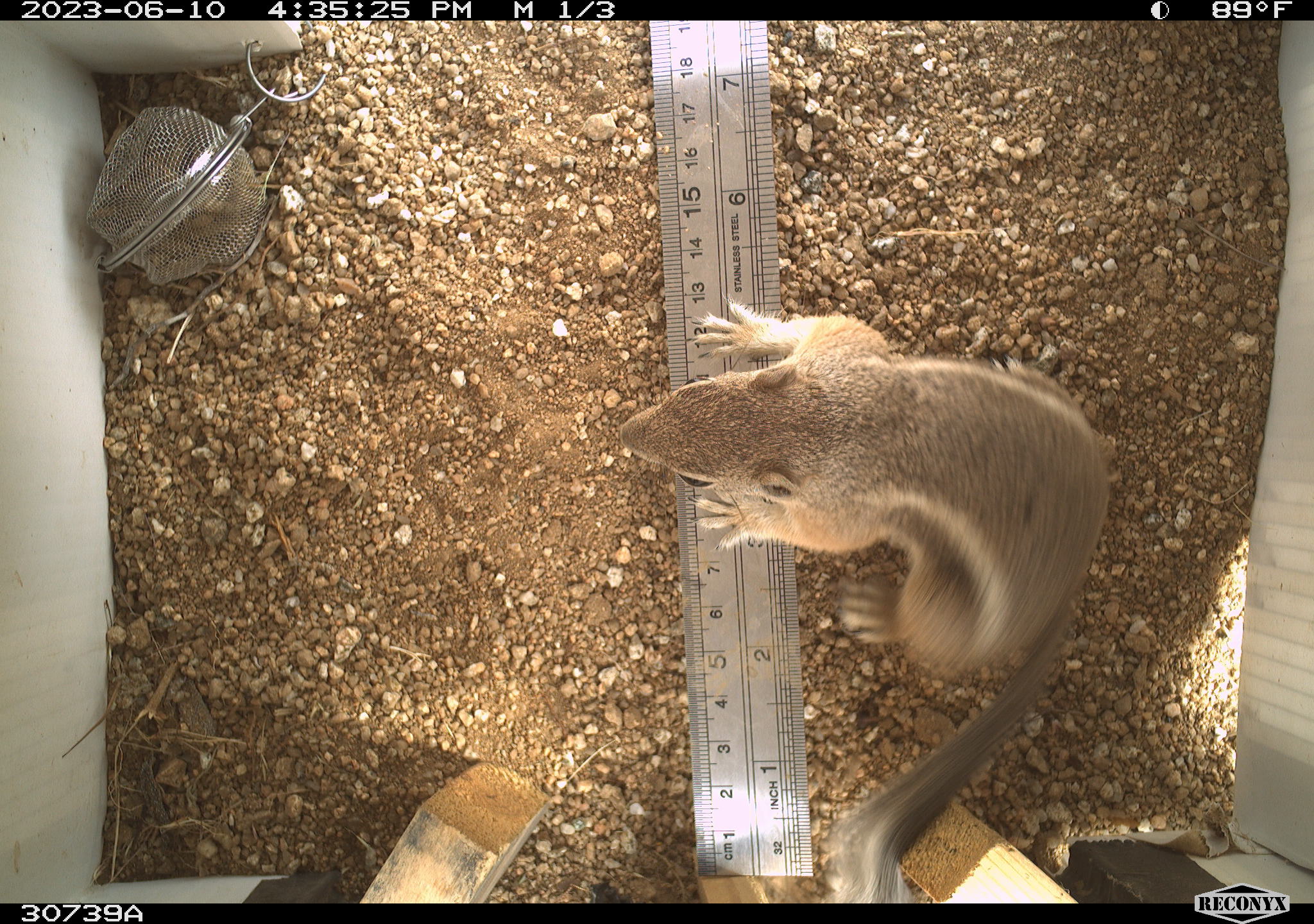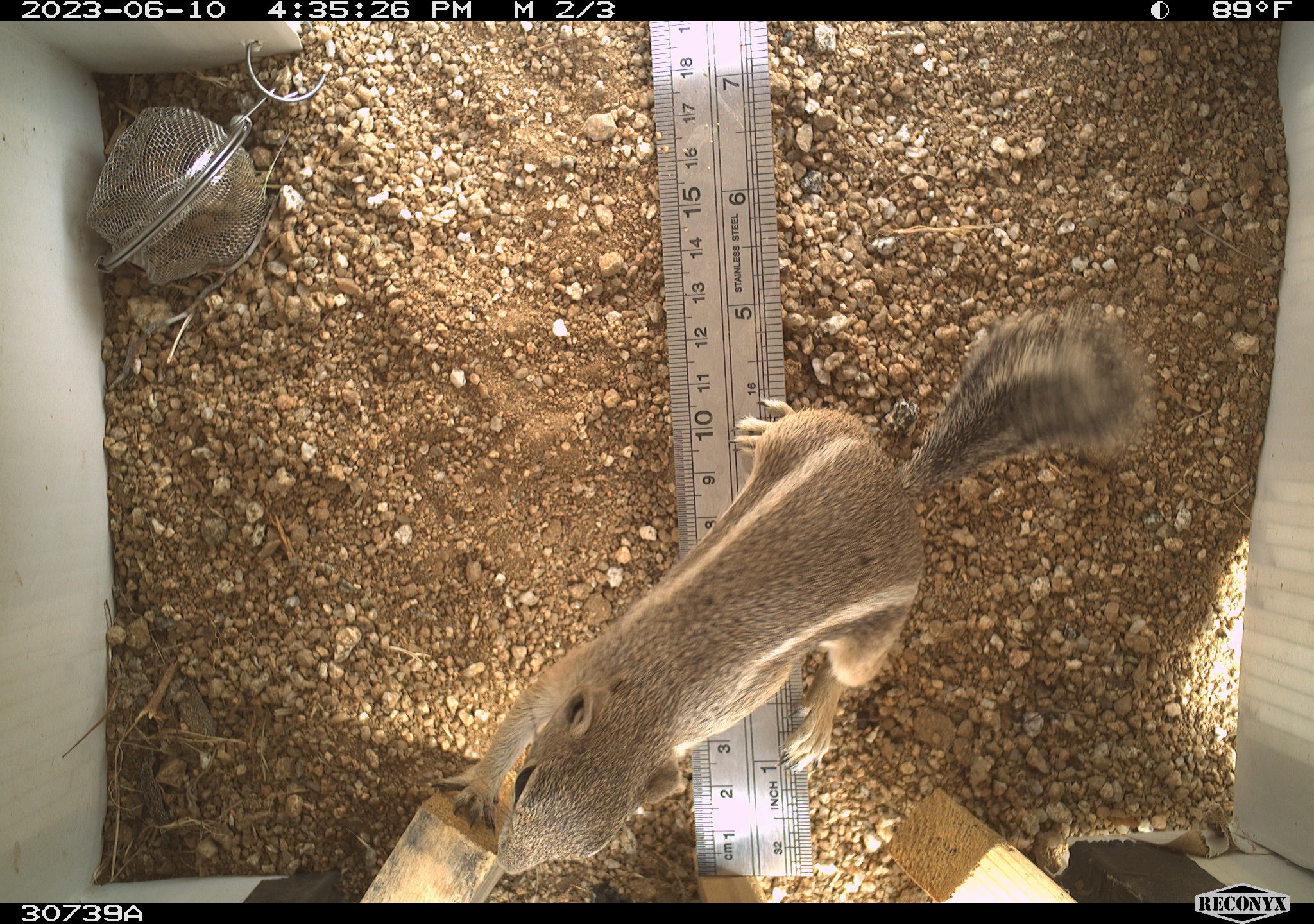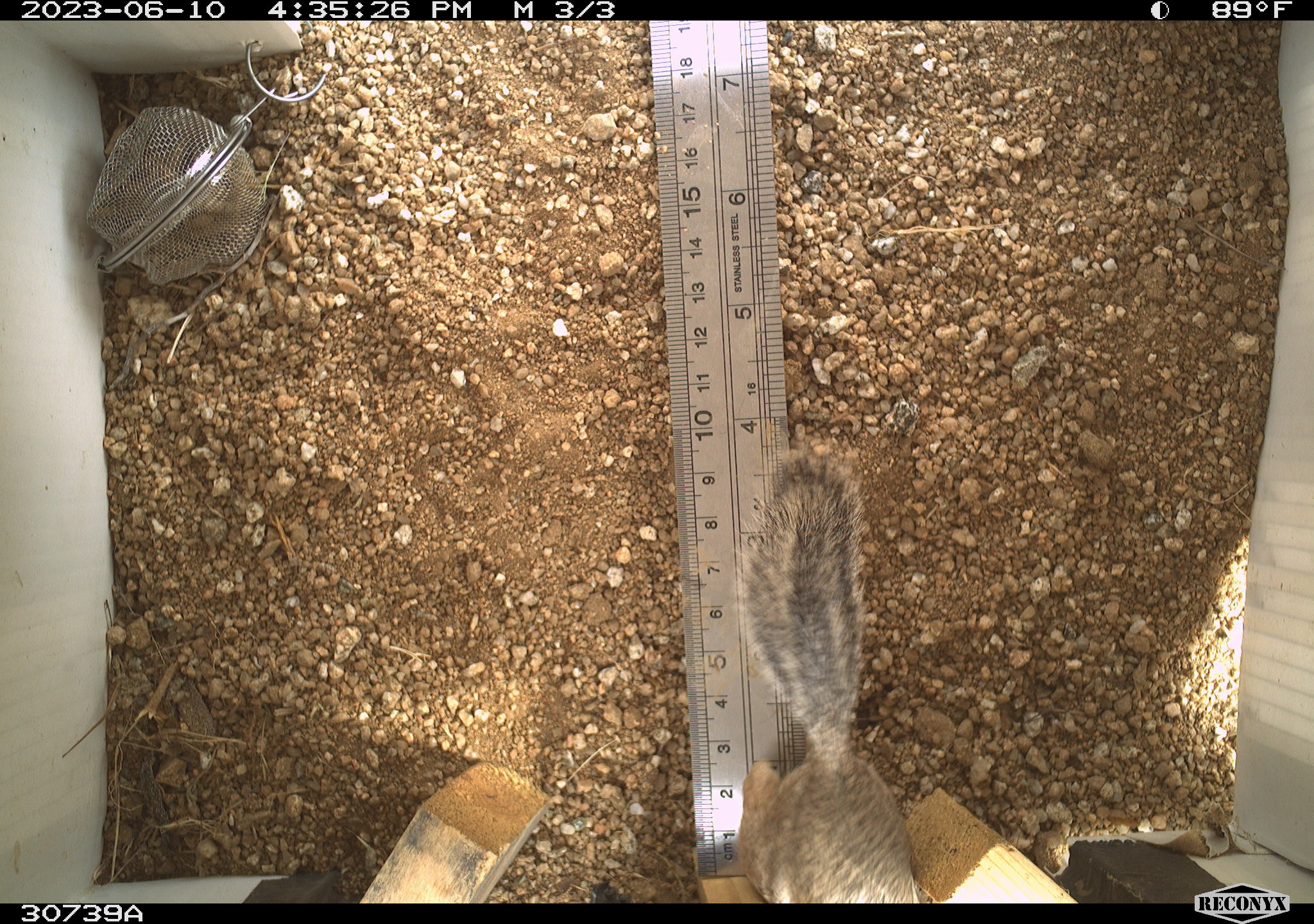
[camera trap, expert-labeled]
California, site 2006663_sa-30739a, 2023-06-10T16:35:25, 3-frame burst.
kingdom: Animalia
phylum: Chordata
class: Mammalia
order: Rodentia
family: Sciuridae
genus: Ammospermophilus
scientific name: Ammospermophilus leucurus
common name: white-tailed antelope squirrel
White-tailed antelope squirrel (Ammospermophilus leucurus).